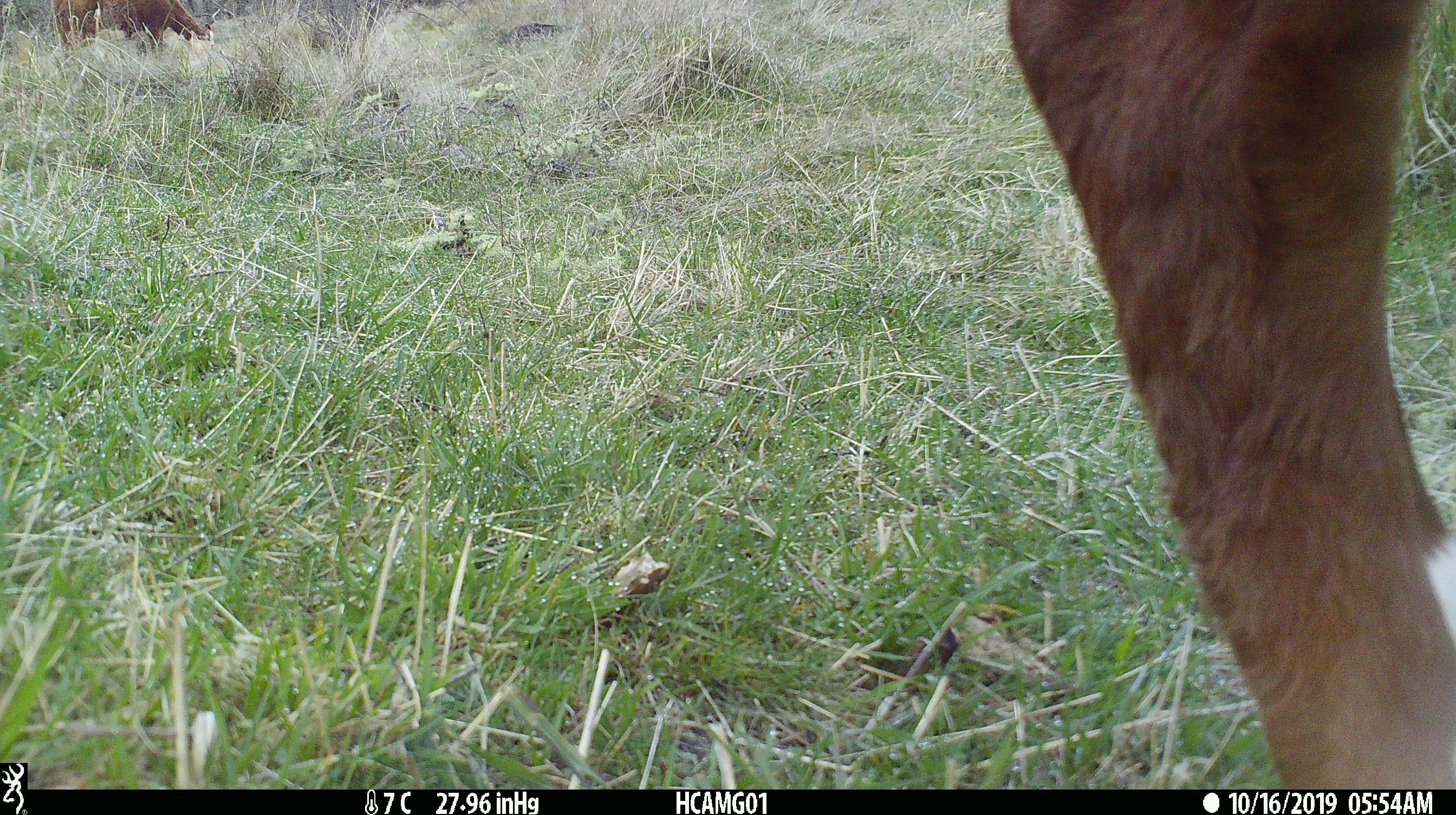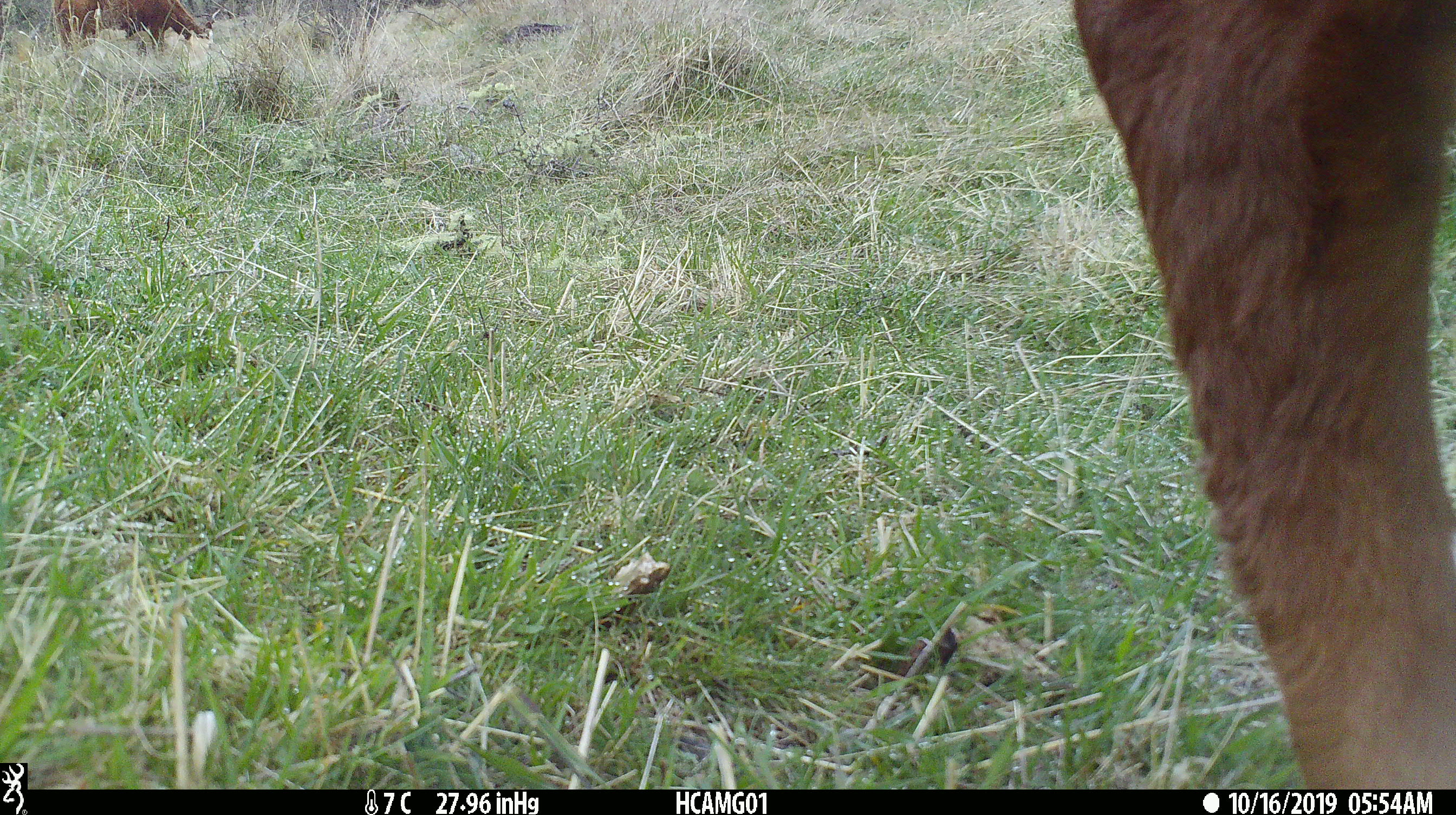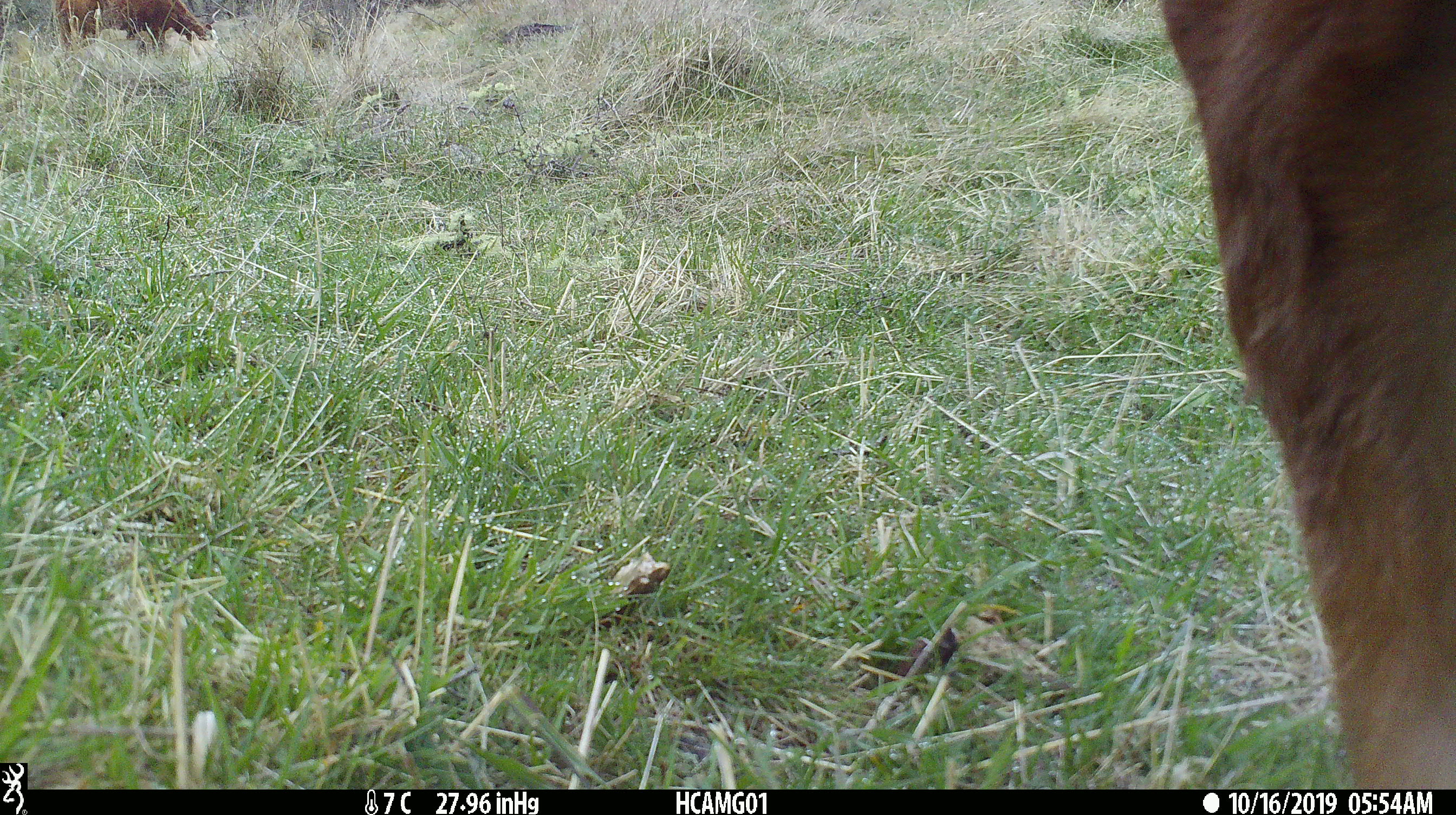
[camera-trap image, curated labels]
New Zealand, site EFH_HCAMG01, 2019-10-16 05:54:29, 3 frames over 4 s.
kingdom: Animalia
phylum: Chordata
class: Mammalia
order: Artiodactyla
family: Bovidae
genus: Bos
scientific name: Bos taurus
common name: domestic cow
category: cow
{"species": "cow (domestic cow) (Bos taurus)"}